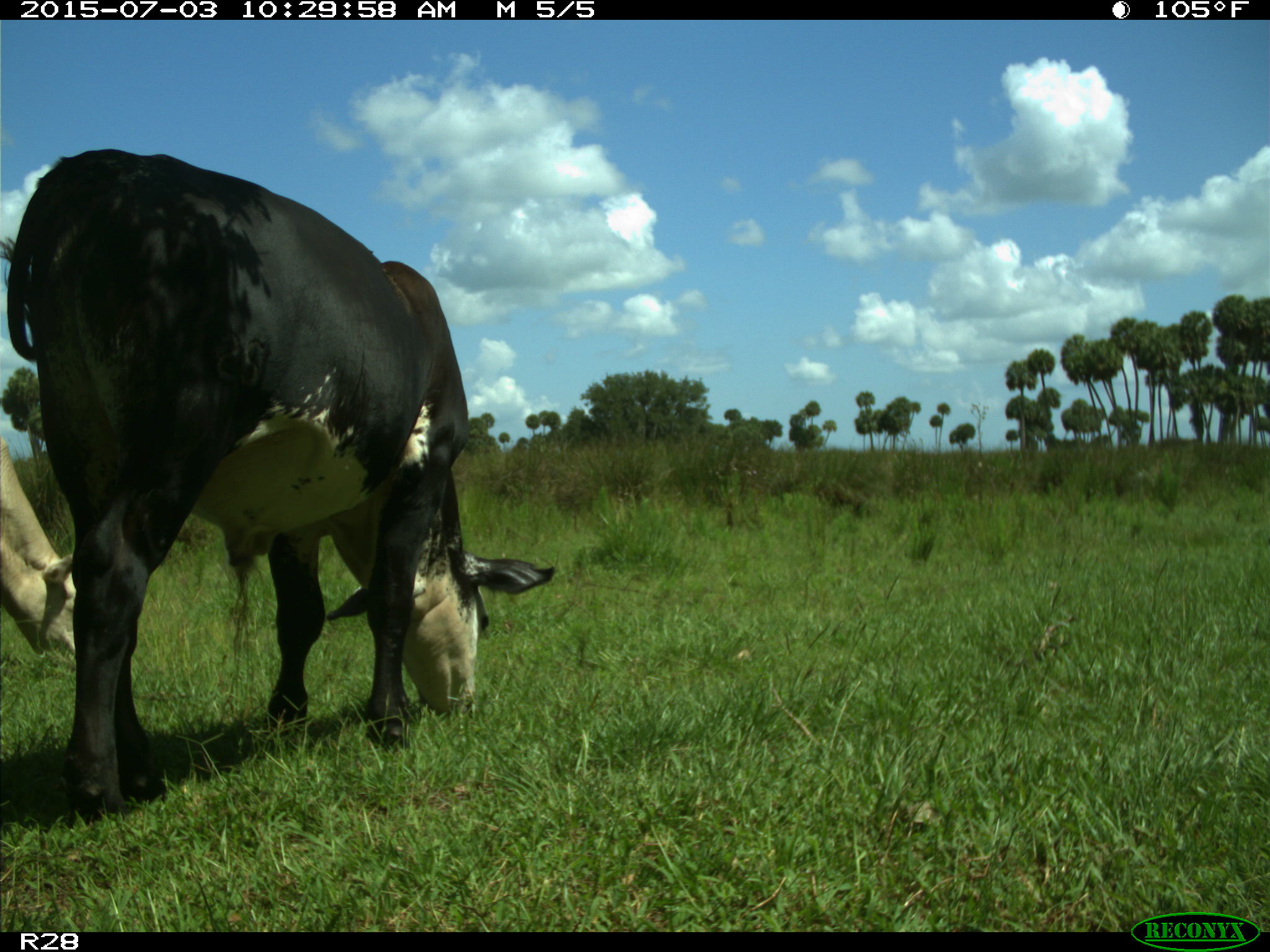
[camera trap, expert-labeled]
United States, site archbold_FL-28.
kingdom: Animalia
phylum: Chordata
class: Mammalia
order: Artiodactyla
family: Bovidae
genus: Bos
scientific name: Bos taurus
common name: domestic cow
Bos taurus (domestic cow).